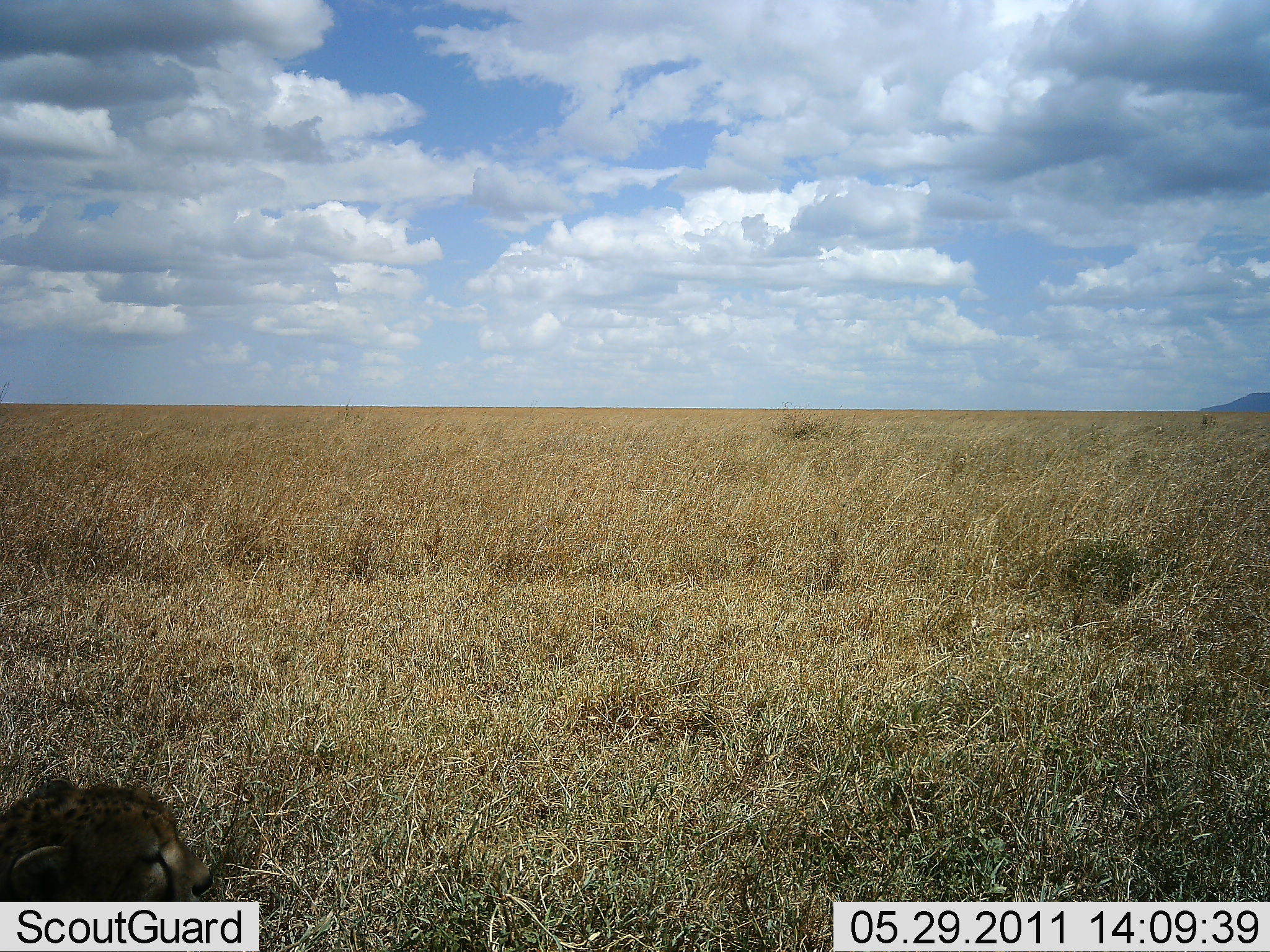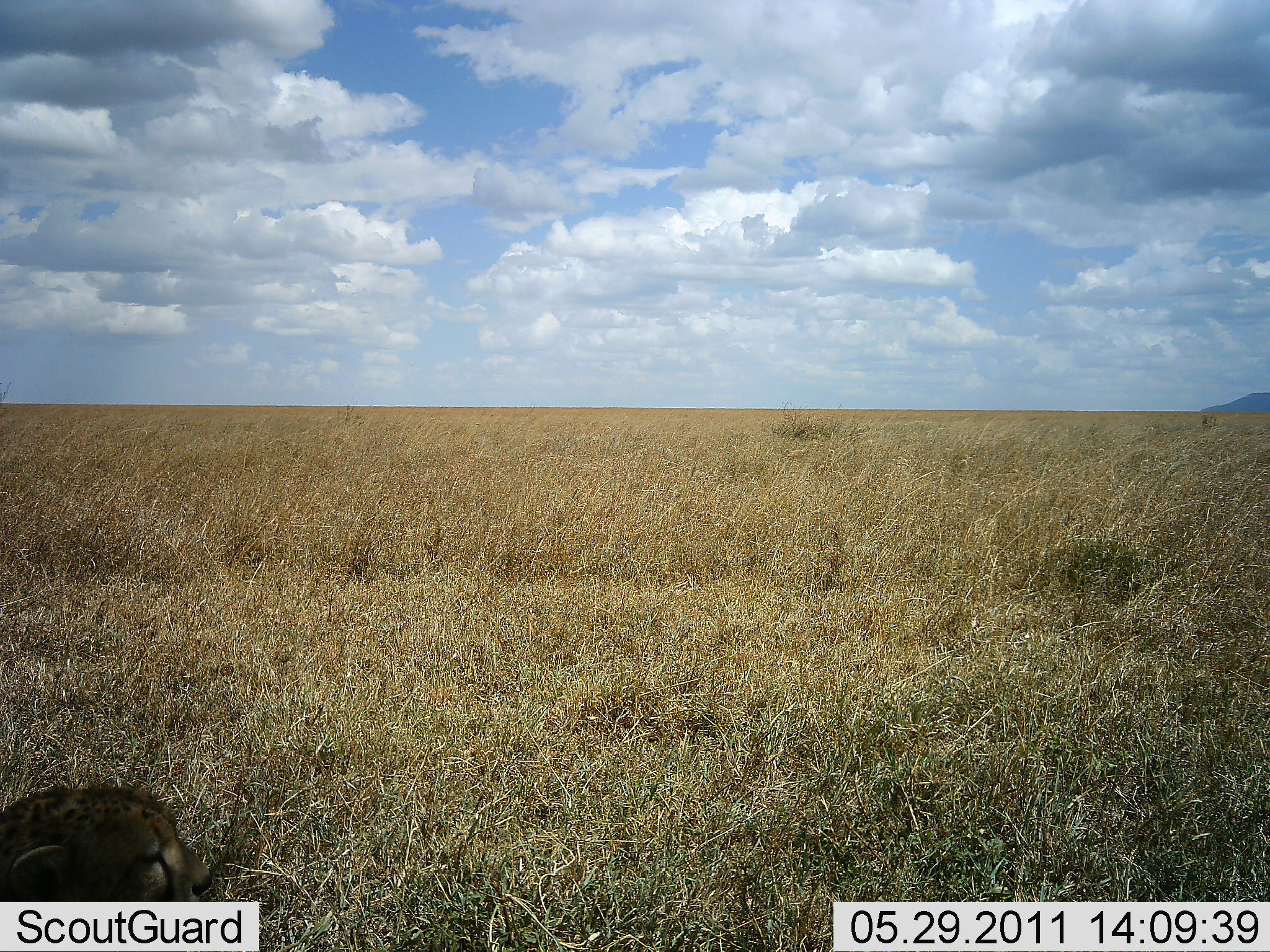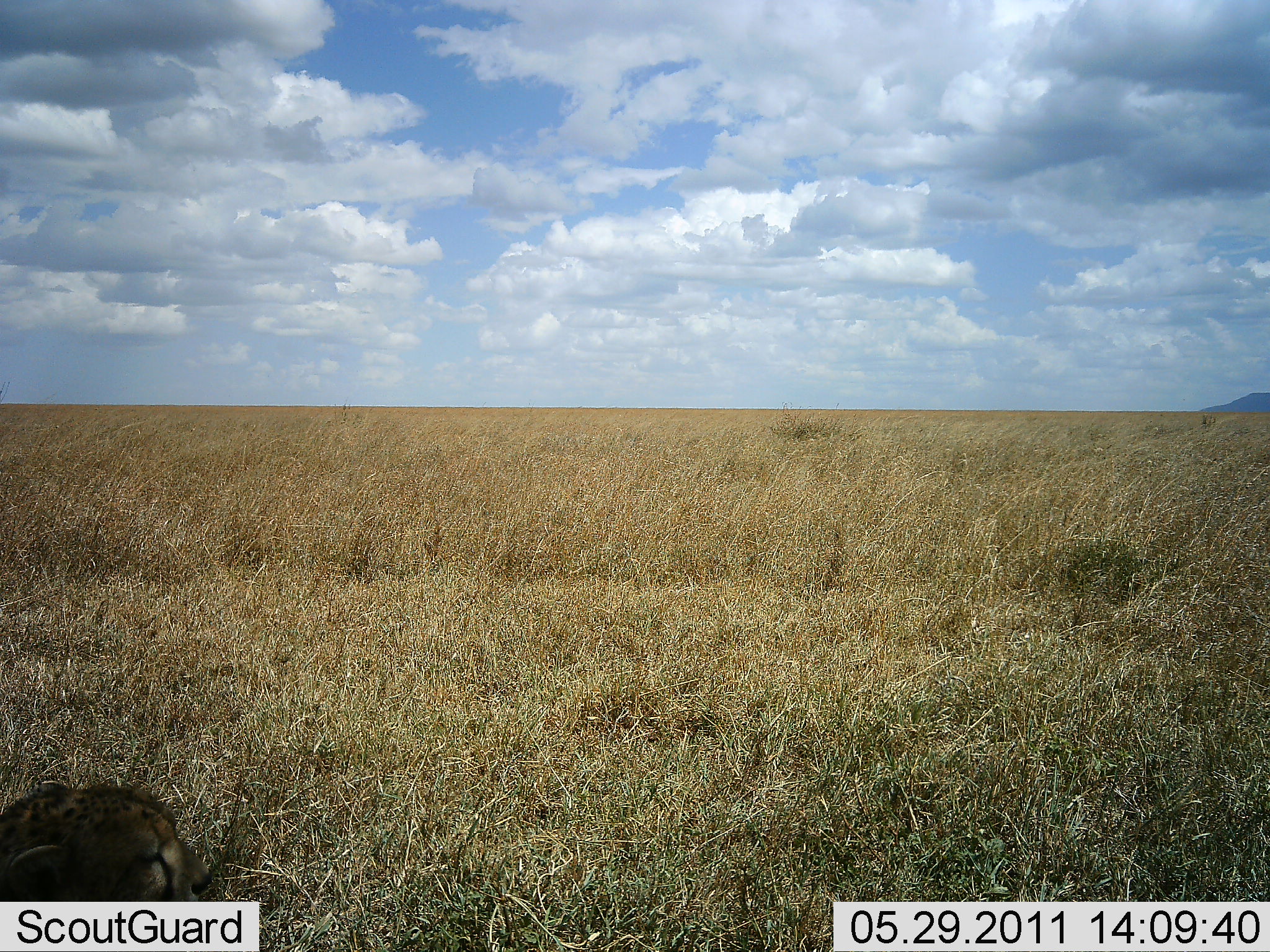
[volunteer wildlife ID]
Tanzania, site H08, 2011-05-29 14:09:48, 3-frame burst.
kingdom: Animalia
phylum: Chordata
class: Mammalia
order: Carnivora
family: Felidae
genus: Acinonyx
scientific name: Acinonyx jubatus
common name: cheetah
Cheetah (Acinonyx jubatus), count 1. Behavior (volunteer vote fractions): standing 0%, resting 100%, moving 0%, interacting 0%. Young present (vote fraction): 17%. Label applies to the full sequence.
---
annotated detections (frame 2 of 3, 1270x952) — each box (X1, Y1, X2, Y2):
animal: (1200, 411, 1218, 425)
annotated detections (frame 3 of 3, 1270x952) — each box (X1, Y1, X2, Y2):
animal: (1201, 413, 1218, 426)